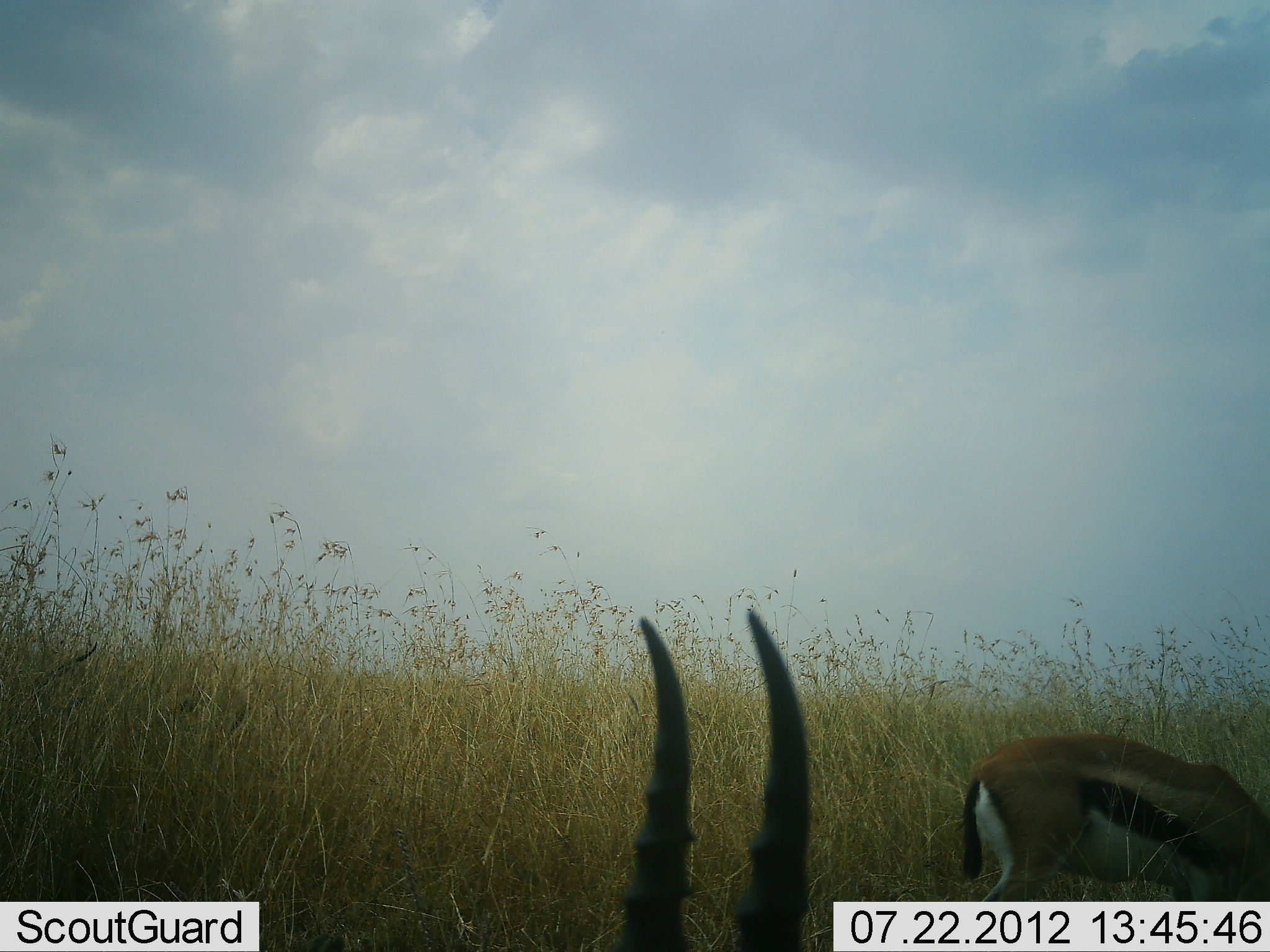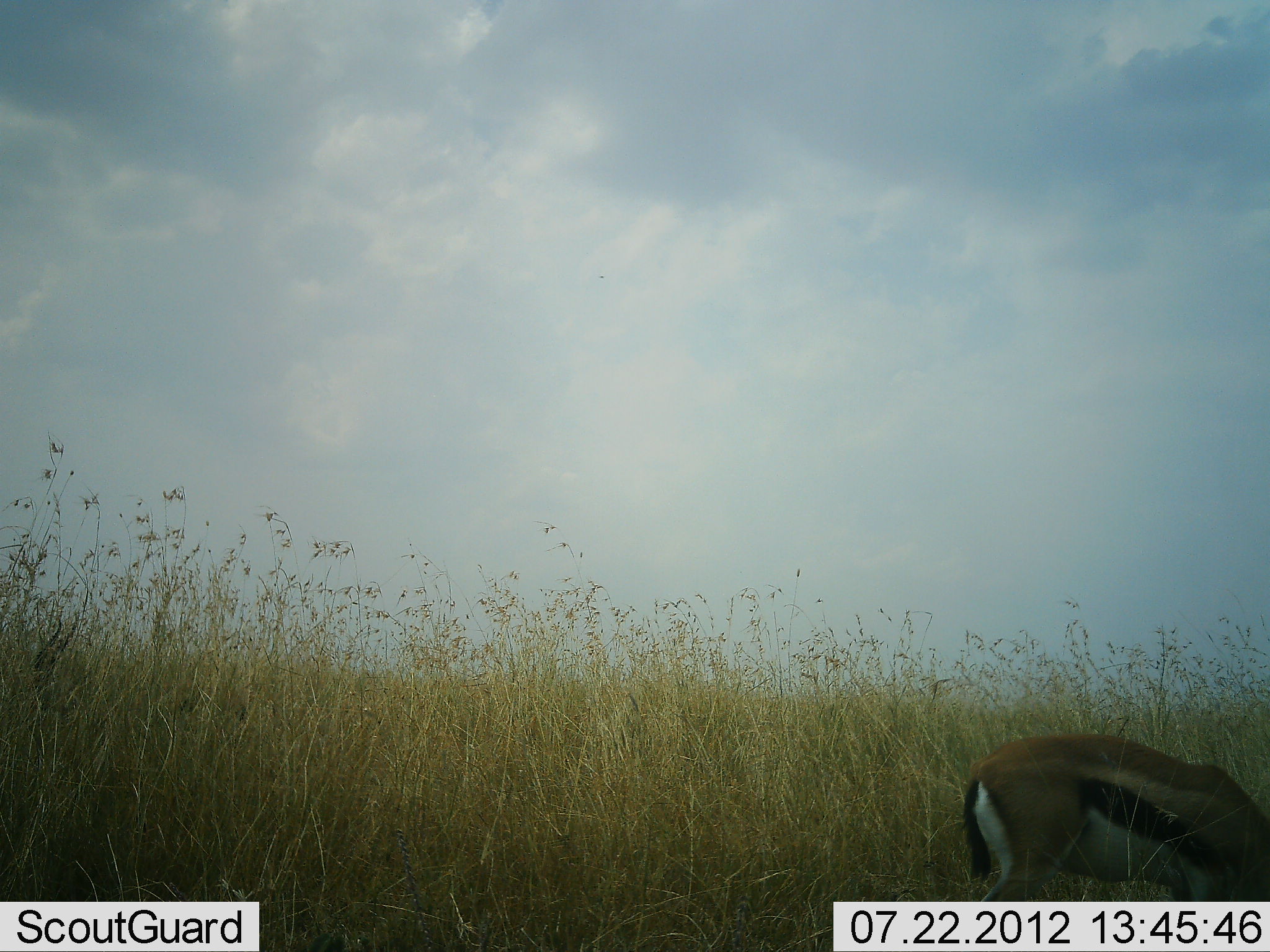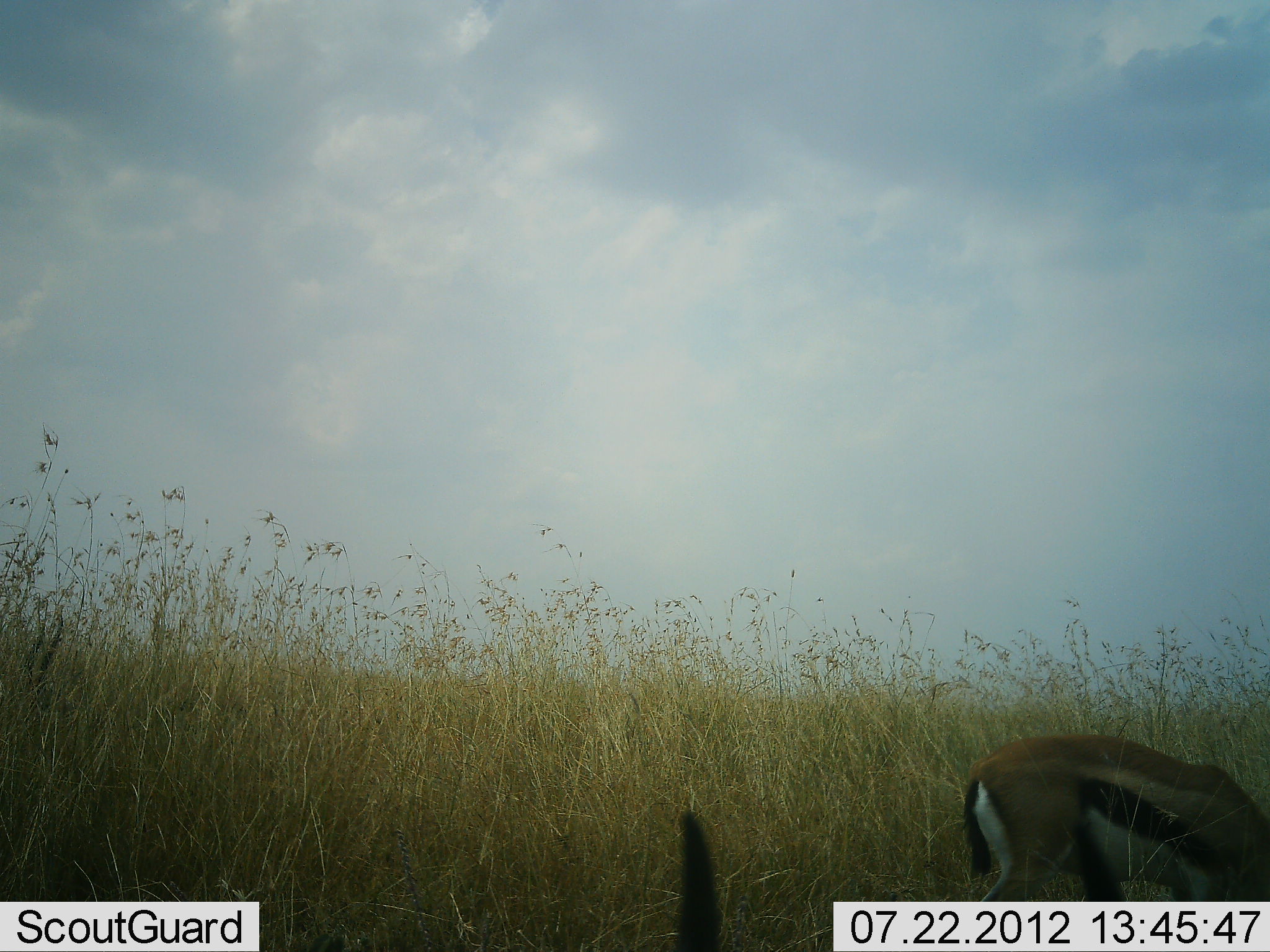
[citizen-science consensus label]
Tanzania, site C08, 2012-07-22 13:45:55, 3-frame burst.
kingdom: Animalia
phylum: Chordata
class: Mammalia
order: Artiodactyla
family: Bovidae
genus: Eudorcas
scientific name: Eudorcas thomsonii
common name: thomson's gazelle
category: gazellethomsons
Gazellethomsons (thomson's gazelle) (Eudorcas thomsonii), count 2. Behavior (volunteer vote fractions): standing 30%, resting 0%, moving 10%, interacting 0%. Young present (vote fraction): 0%. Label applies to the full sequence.